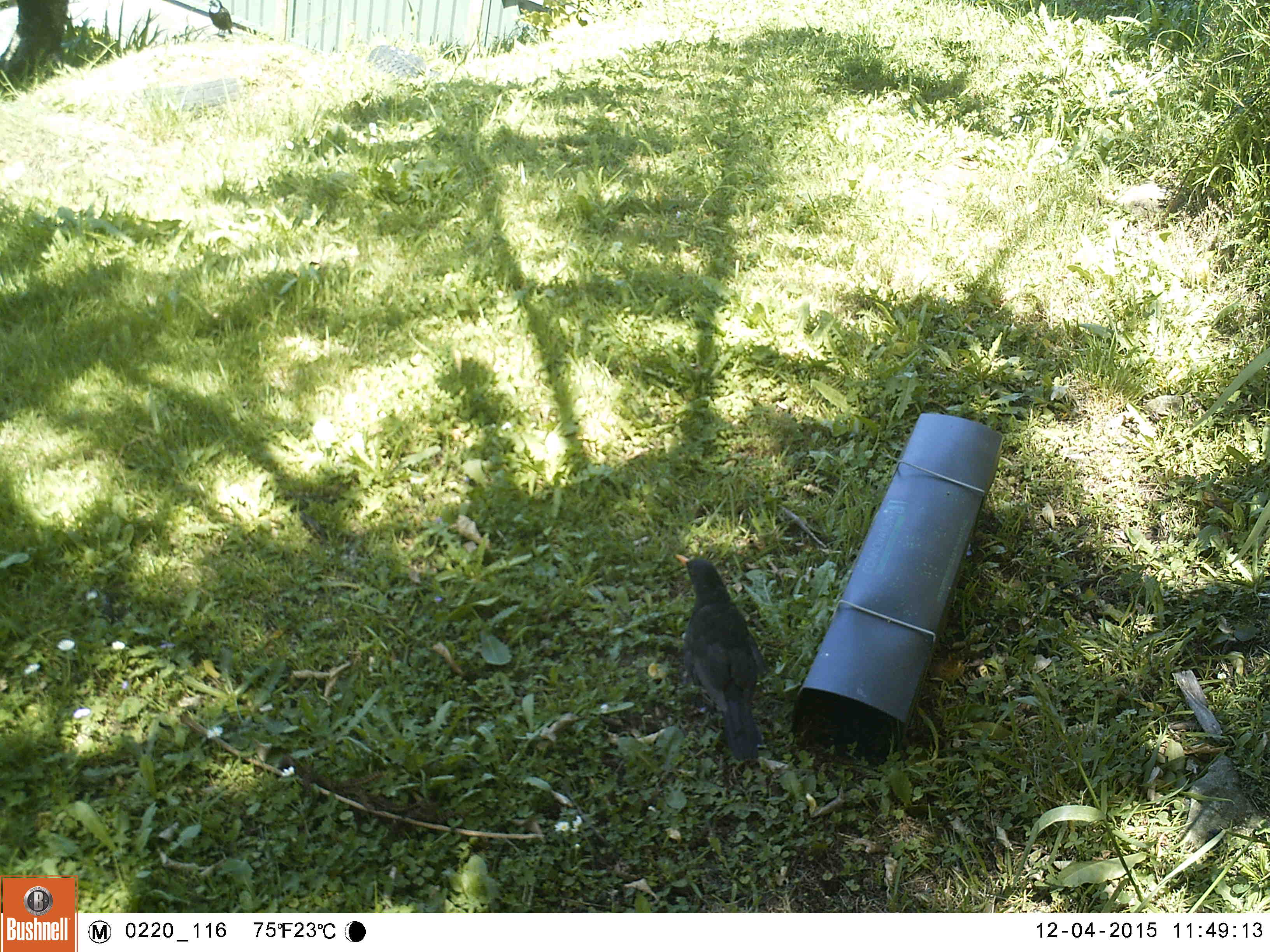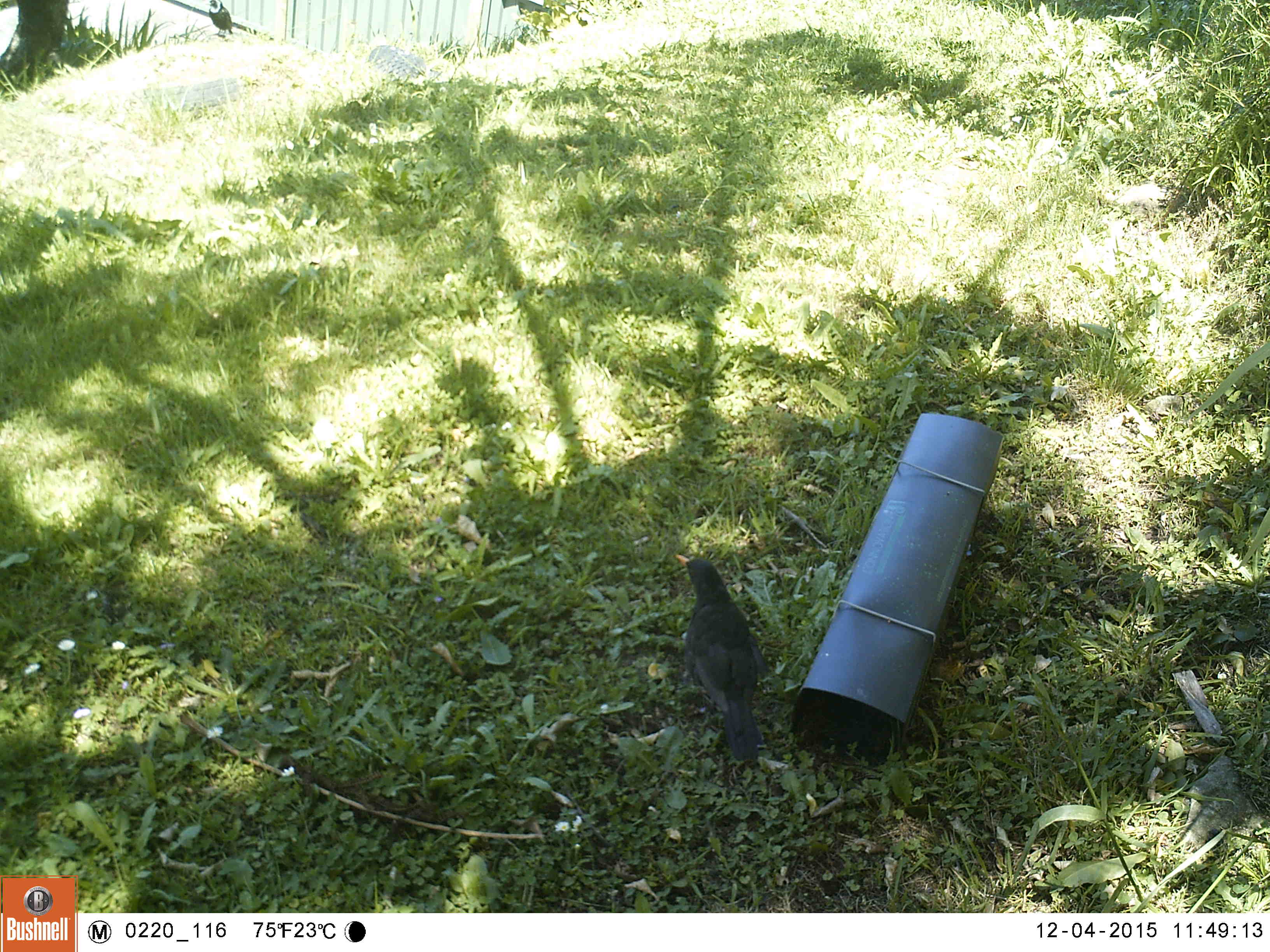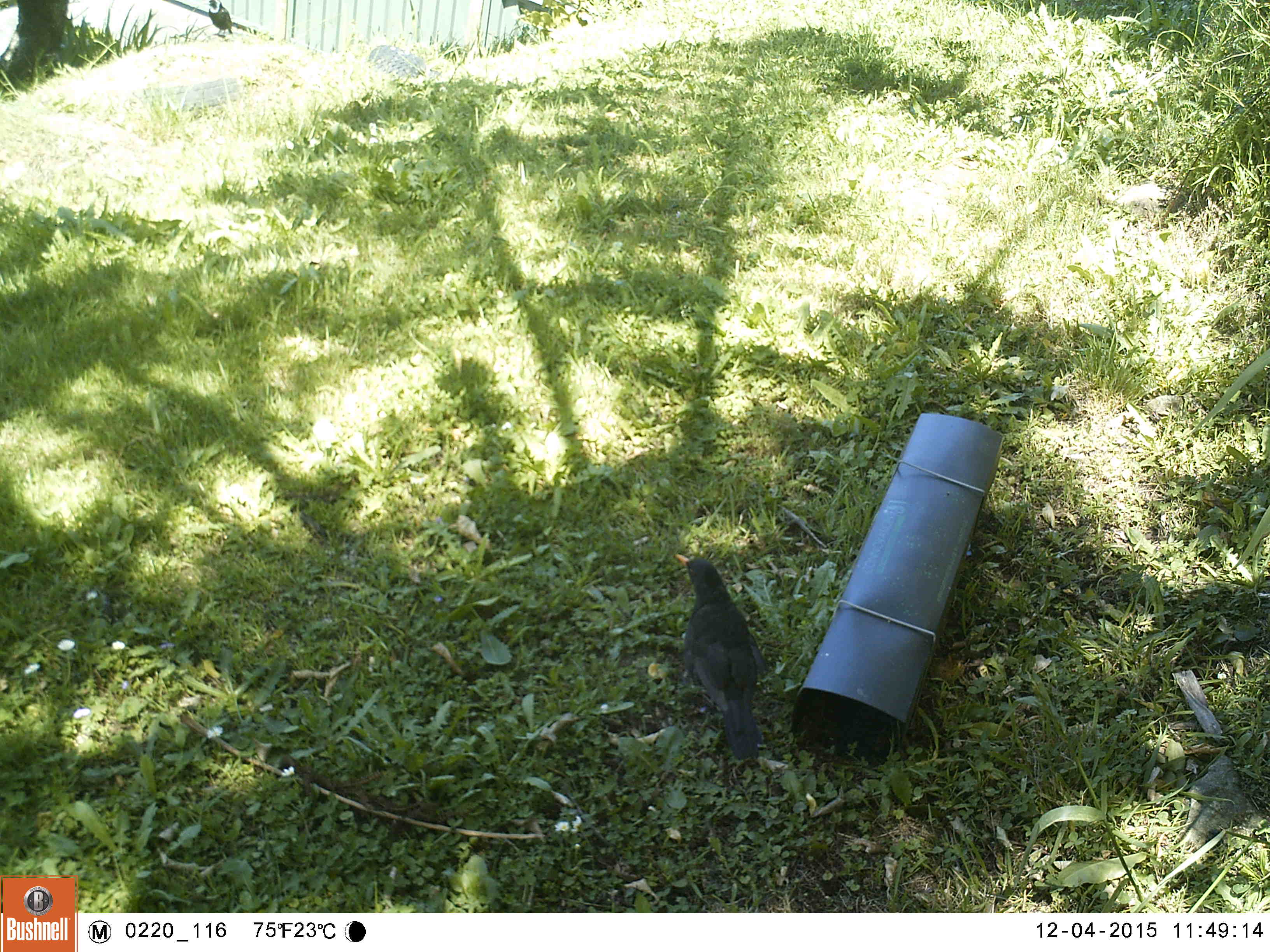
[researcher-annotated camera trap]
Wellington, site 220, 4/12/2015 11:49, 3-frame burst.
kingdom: Animalia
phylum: Chordata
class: Aves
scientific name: Aves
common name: bird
Bird (Aves).